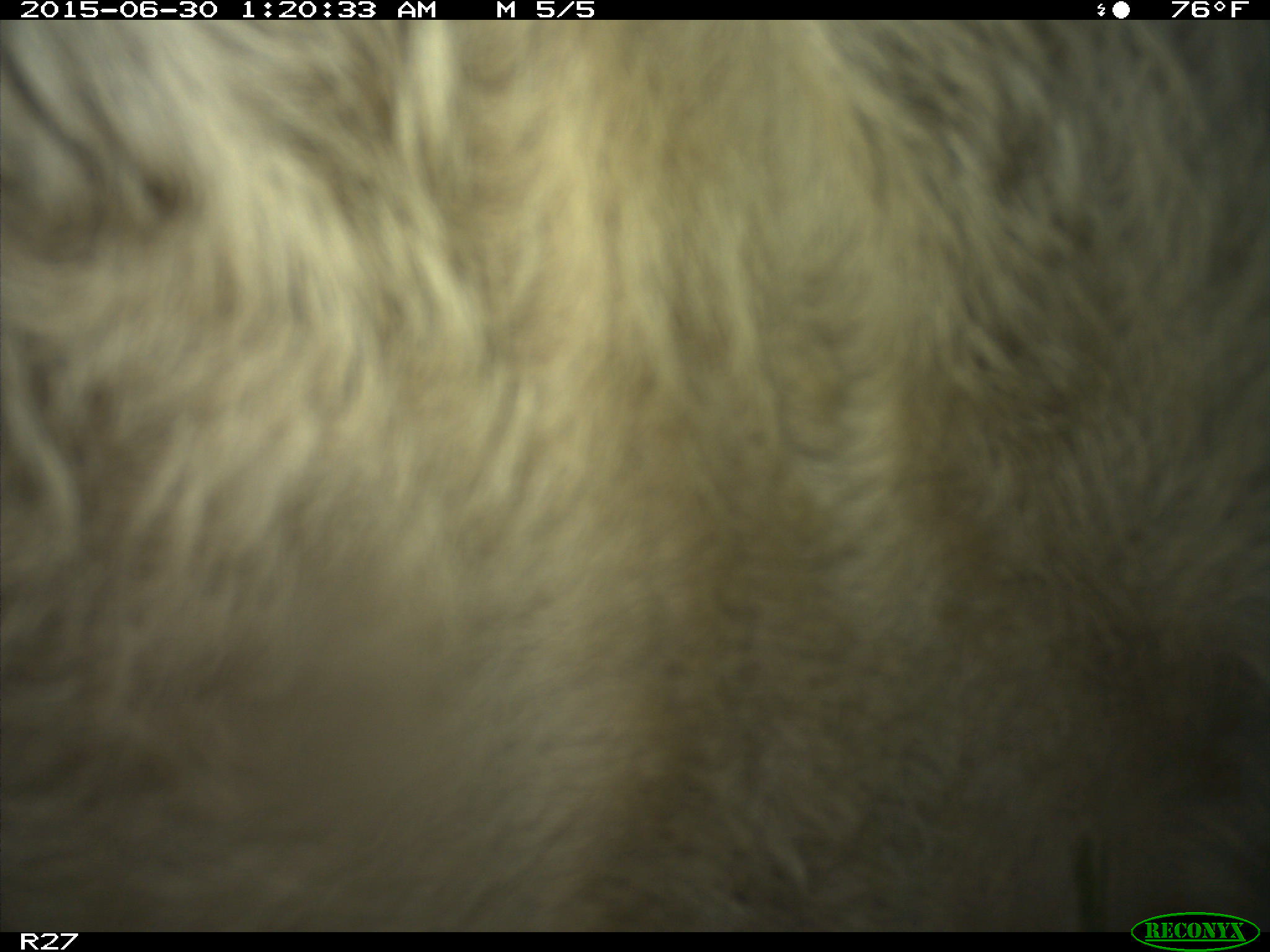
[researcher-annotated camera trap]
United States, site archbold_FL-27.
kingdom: Animalia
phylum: Chordata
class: Mammalia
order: Artiodactyla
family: Bovidae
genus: Bos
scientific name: Bos taurus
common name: domestic cow